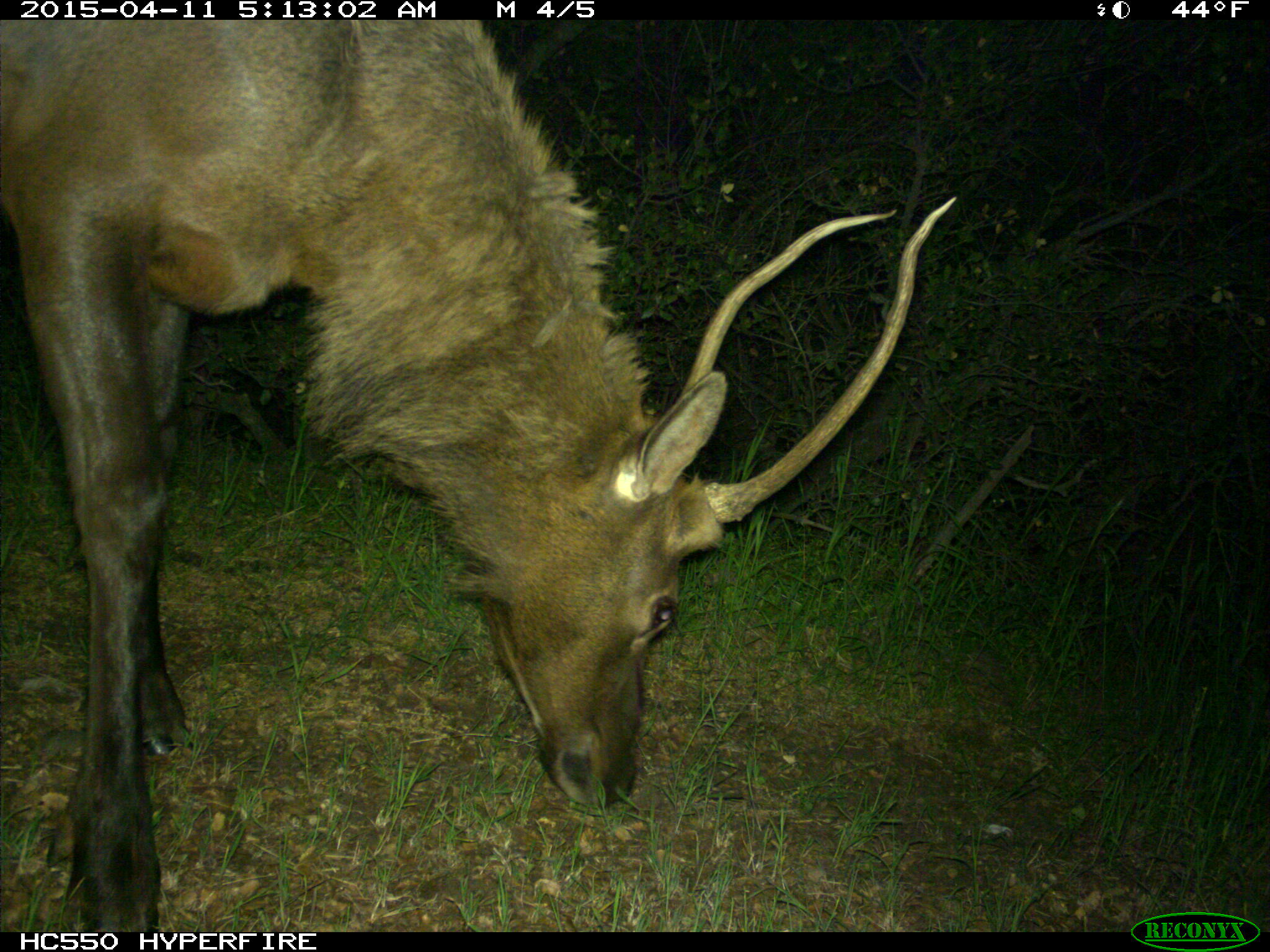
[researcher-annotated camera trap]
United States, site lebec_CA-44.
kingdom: Animalia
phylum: Chordata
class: Mammalia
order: Artiodactyla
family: Cervidae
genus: Cervus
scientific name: Cervus canadensis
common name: elk